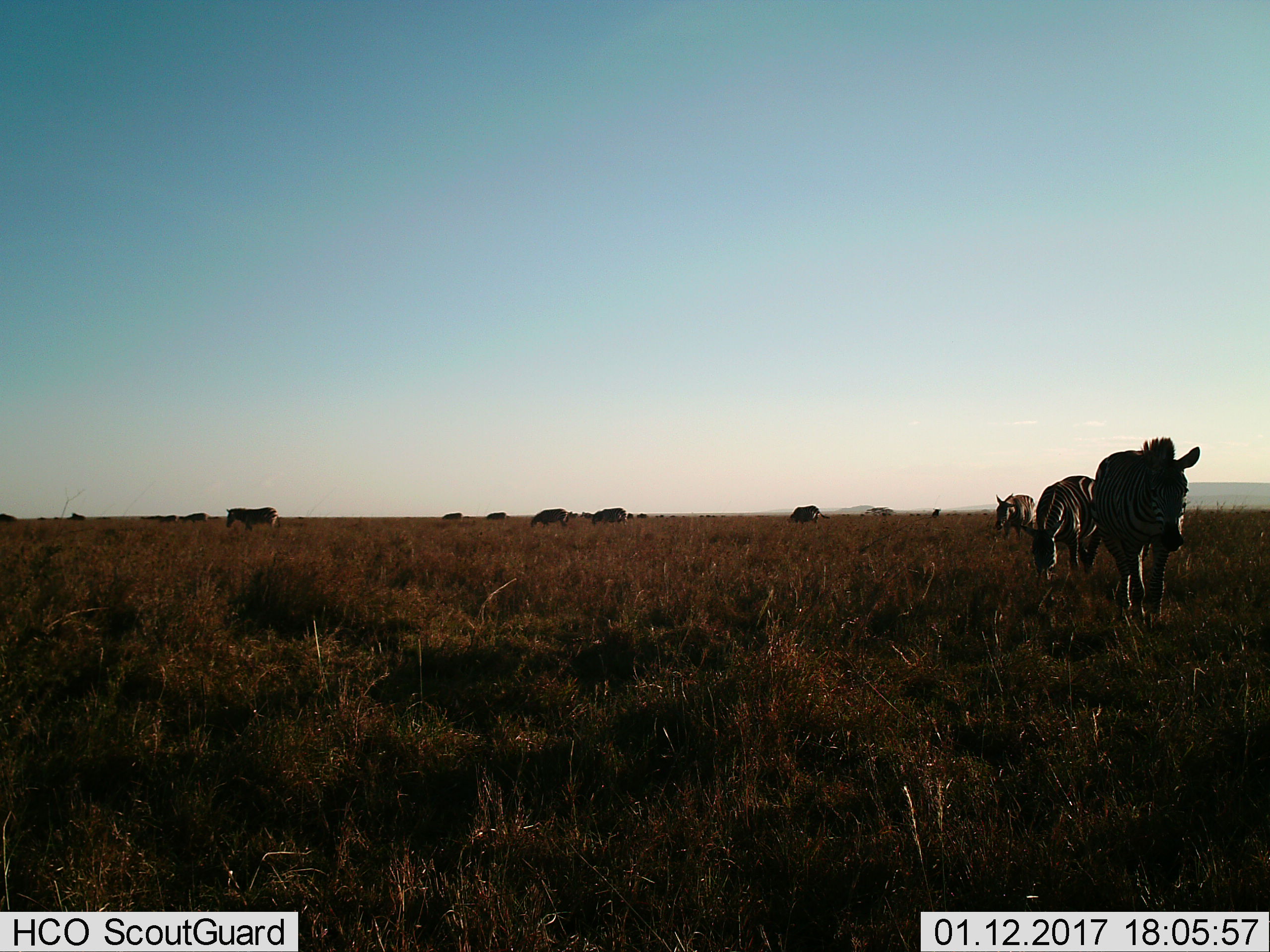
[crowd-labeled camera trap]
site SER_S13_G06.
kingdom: Animalia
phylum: Chordata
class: Mammalia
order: Perissodactyla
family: Equidae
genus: Equus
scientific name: Equus quagga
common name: plains zebra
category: zebraplains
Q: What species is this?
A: Zebraplains (plains zebra) (Equus quagga).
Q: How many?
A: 6.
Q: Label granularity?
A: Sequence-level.